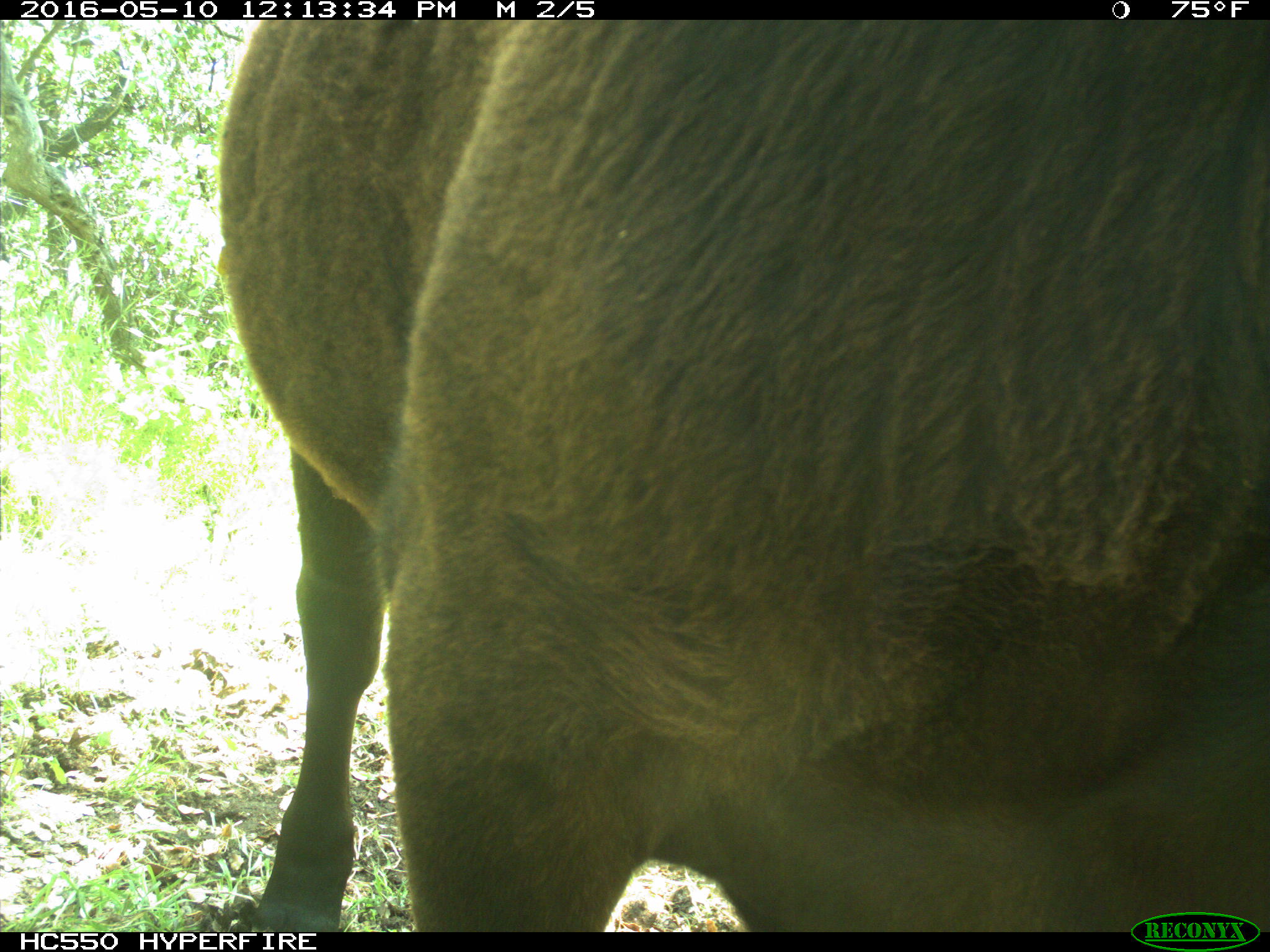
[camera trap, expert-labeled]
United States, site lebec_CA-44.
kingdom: Animalia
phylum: Chordata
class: Mammalia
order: Artiodactyla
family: Bovidae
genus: Bos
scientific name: Bos taurus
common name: domestic cow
Bos taurus (domestic cow).